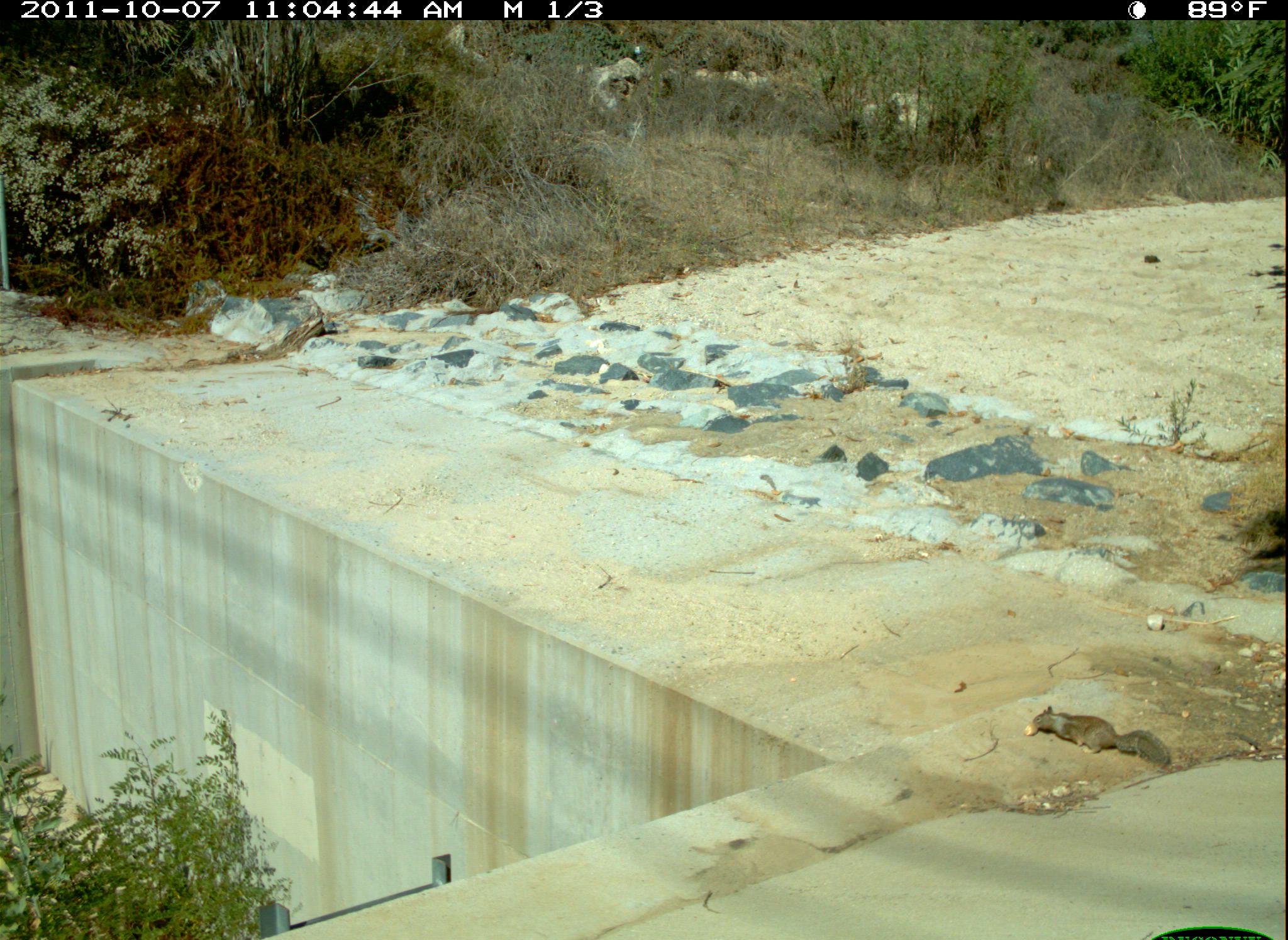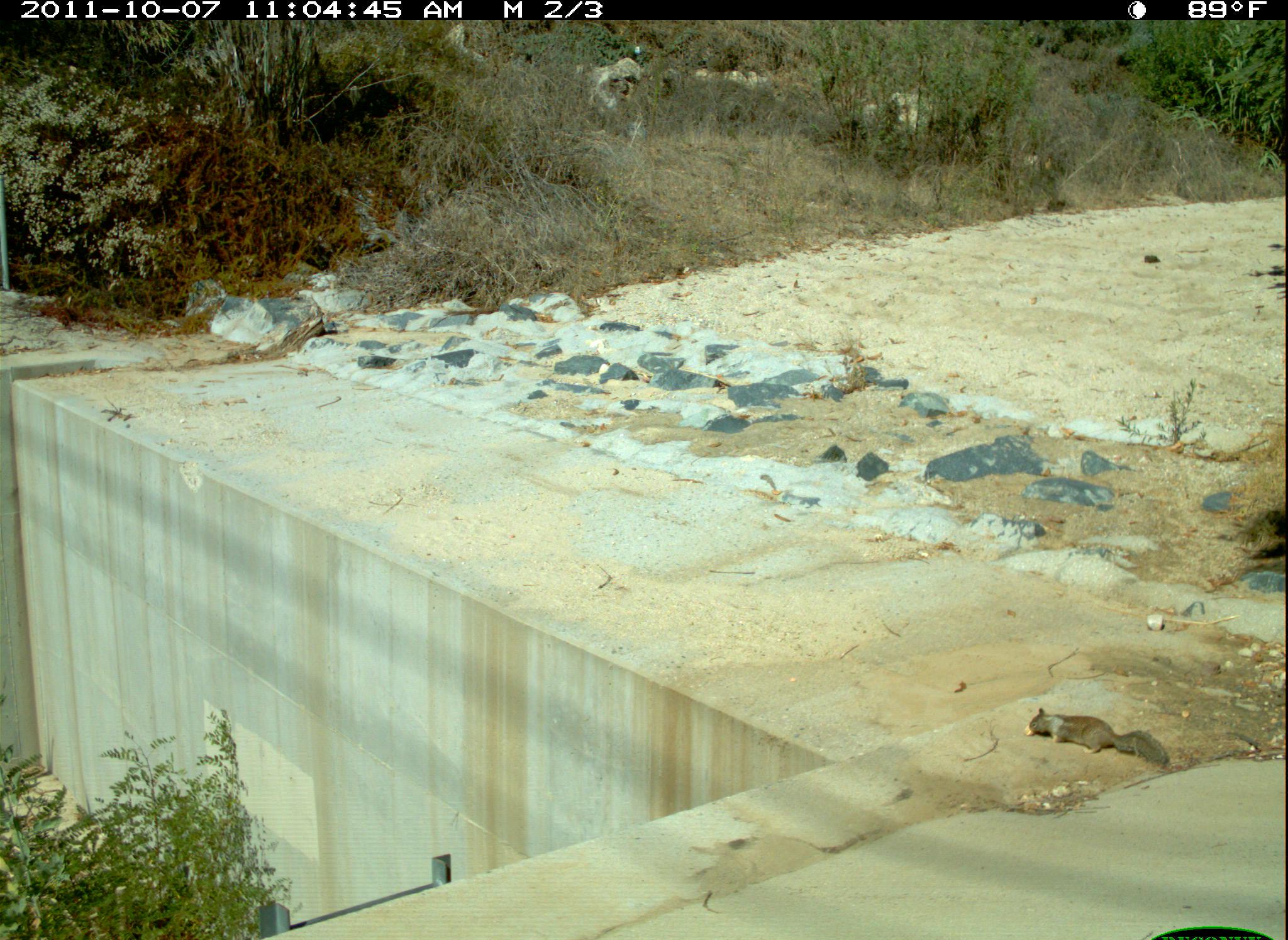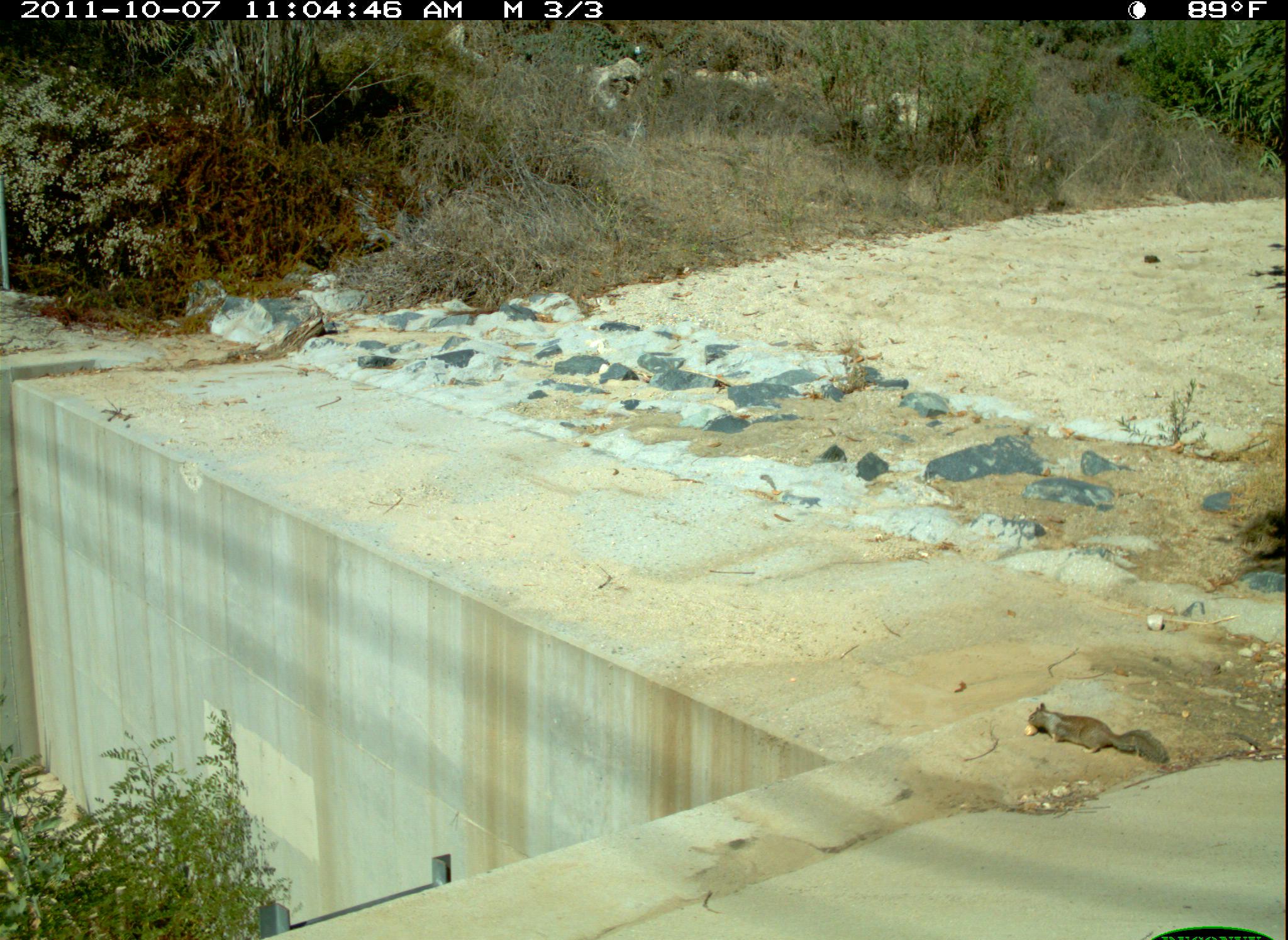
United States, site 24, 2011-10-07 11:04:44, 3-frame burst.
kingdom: Animalia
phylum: Chordata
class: Mammalia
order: Rodentia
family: Sciuridae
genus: Sciurus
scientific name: Sciurus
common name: squirrel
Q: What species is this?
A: Squirrel (Sciurus).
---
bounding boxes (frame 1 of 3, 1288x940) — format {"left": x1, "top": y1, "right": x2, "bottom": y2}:
squirrel: {"left": 1031, "top": 706, "right": 1170, "bottom": 768}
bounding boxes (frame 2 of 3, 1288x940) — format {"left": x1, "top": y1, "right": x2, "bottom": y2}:
squirrel: {"left": 1029, "top": 705, "right": 1170, "bottom": 764}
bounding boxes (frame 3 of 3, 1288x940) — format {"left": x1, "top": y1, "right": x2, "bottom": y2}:
squirrel: {"left": 1026, "top": 701, "right": 1170, "bottom": 765}